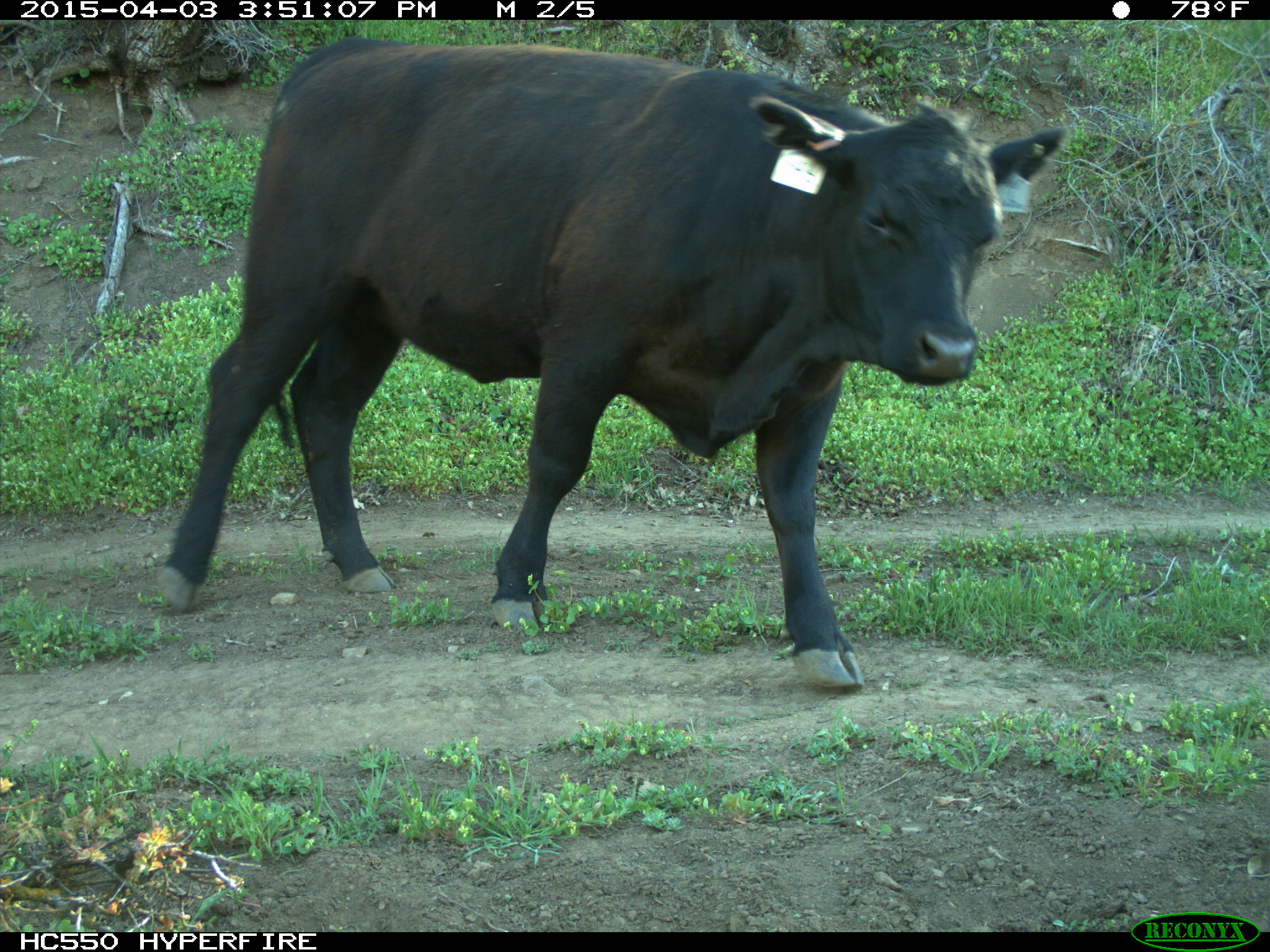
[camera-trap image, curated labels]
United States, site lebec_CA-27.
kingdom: Animalia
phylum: Chordata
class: Mammalia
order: Artiodactyla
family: Bovidae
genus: Bos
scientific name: Bos taurus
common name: domestic cow